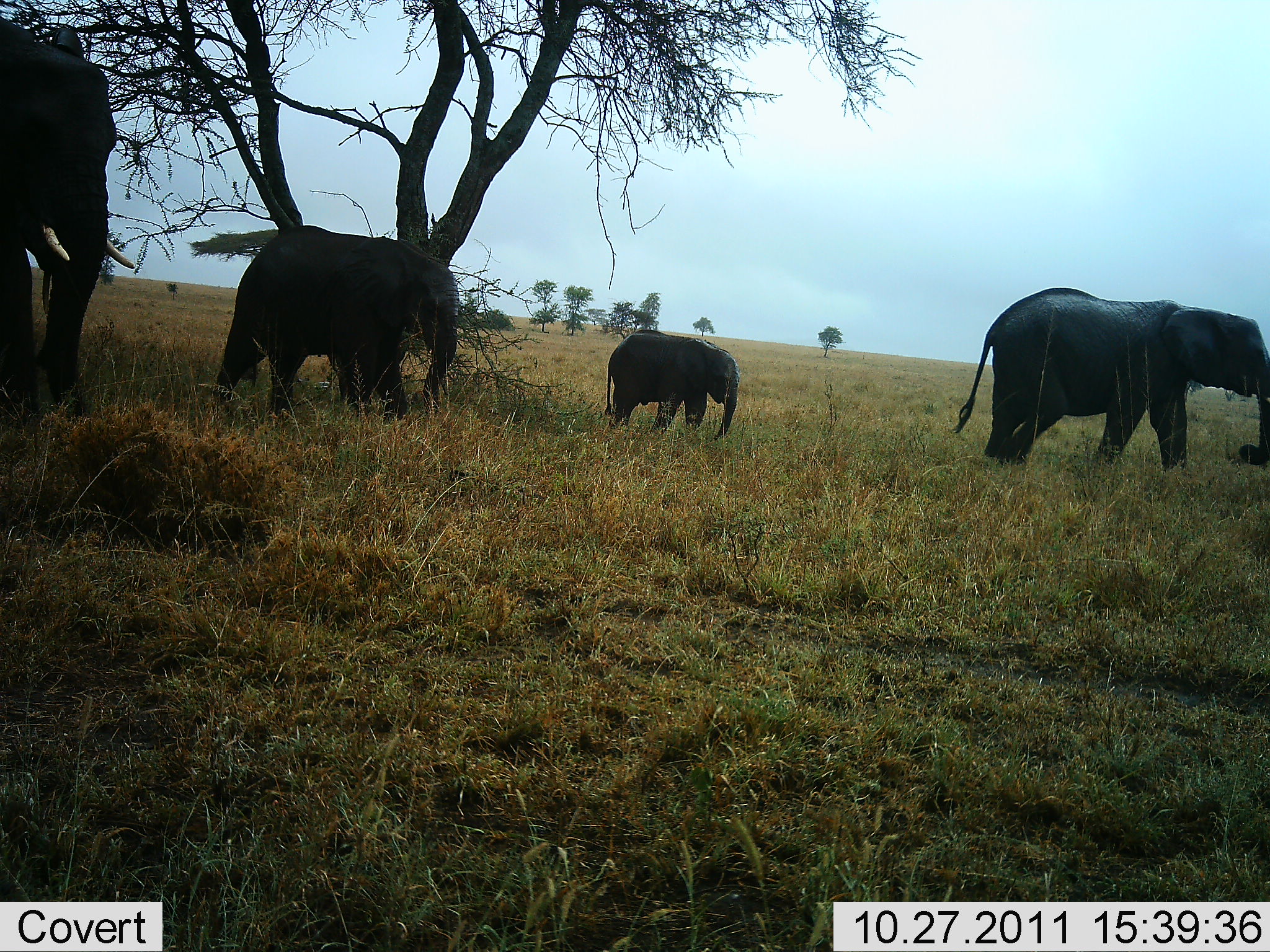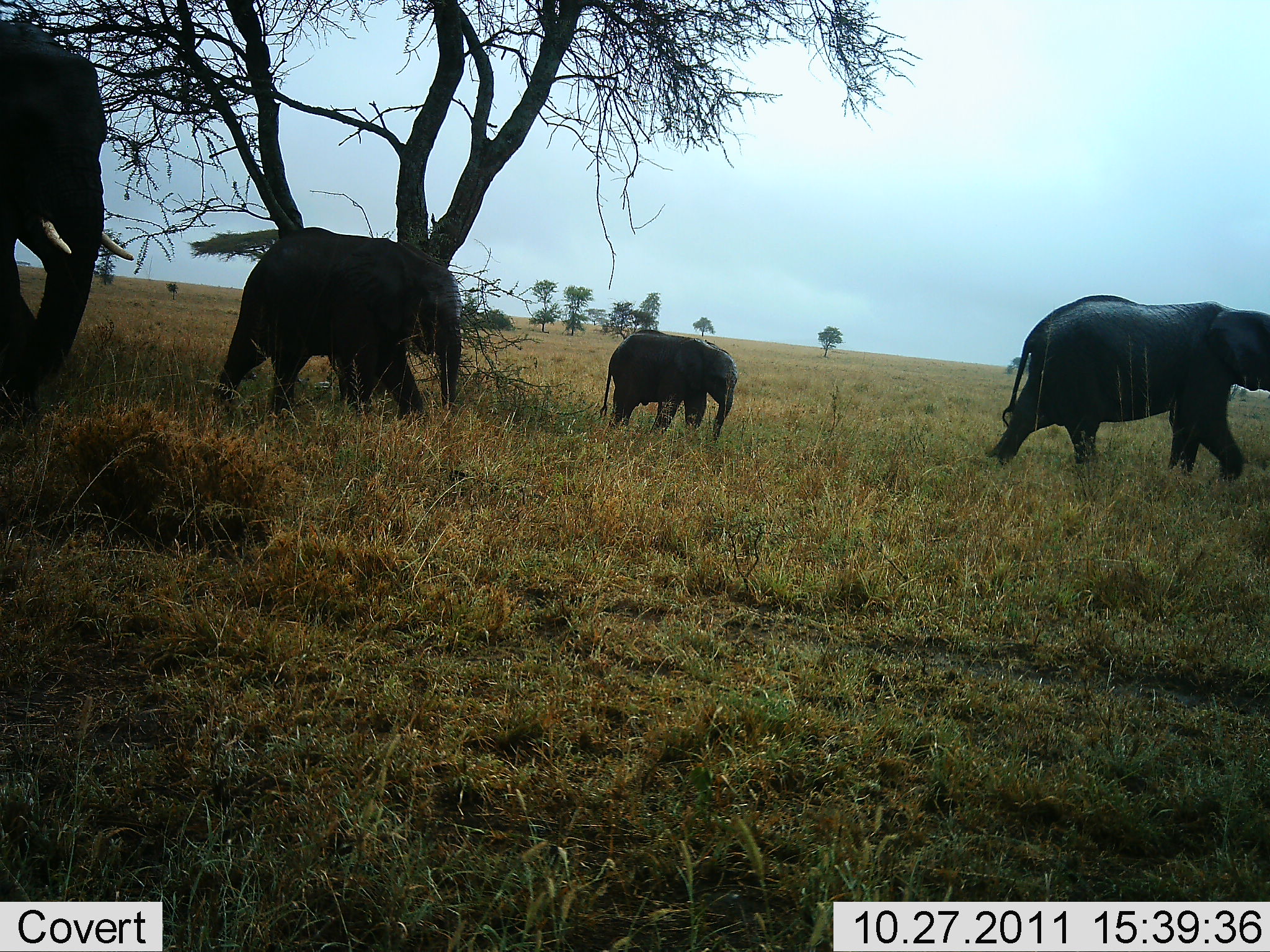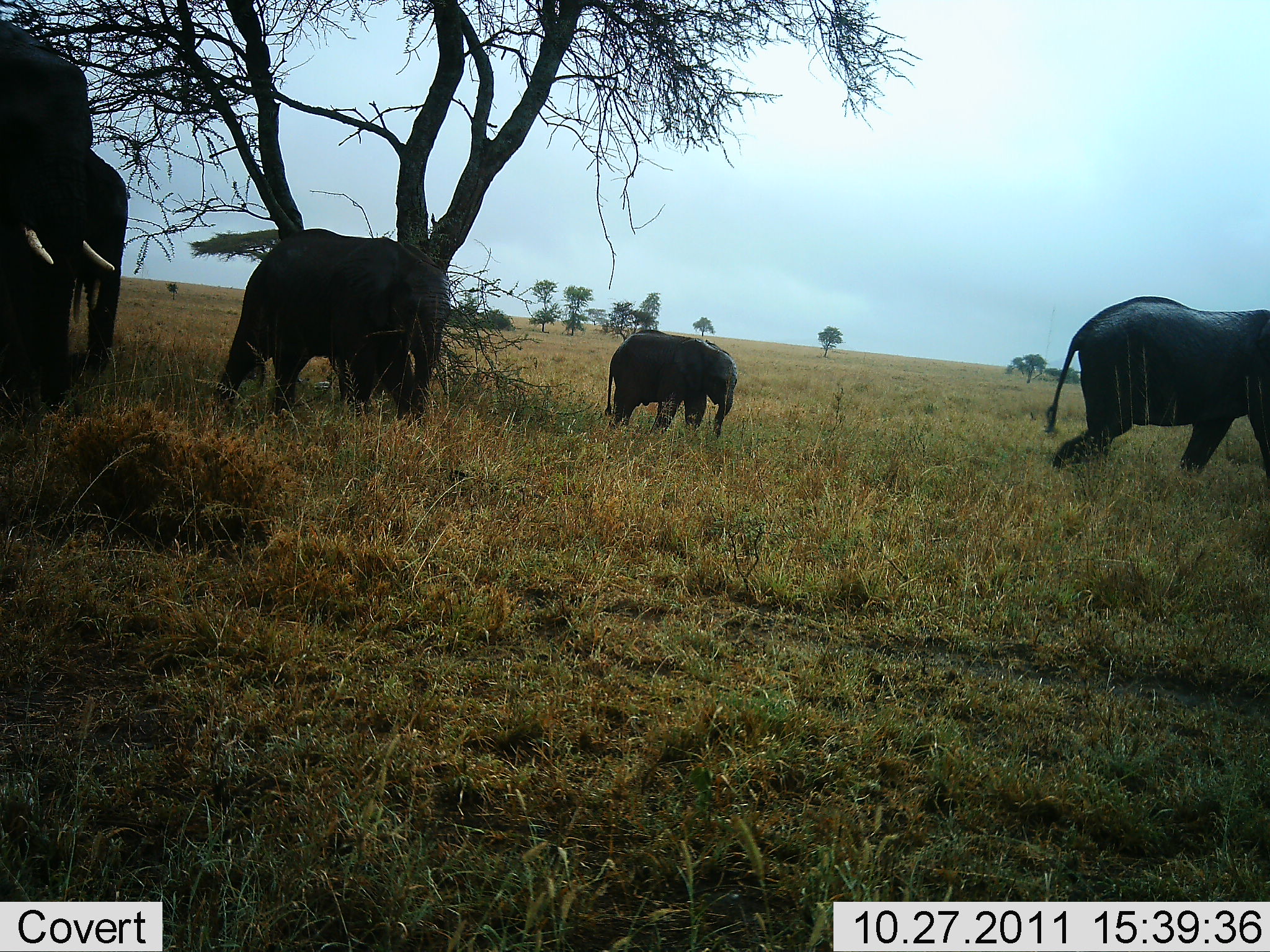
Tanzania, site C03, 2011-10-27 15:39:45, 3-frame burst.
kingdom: Animalia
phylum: Chordata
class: Mammalia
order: Proboscidea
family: Elephantidae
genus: Loxodonta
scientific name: Loxodonta africana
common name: african bush elephant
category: elephant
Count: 4.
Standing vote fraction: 31%.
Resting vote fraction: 0%.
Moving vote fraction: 77%.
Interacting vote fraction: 0%.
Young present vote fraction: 85%.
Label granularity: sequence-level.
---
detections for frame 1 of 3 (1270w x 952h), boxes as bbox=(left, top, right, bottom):
animal: bbox=(950, 285, 1270, 475); bbox=(0, 22, 135, 417); bbox=(214, 225, 462, 424); bbox=(602, 327, 742, 441)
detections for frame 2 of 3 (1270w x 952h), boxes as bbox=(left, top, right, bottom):
animal: bbox=(986, 293, 1270, 484); bbox=(0, 21, 135, 411); bbox=(217, 226, 464, 420); bbox=(602, 329, 737, 443)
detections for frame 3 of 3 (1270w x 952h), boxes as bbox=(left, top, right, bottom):
animal: bbox=(0, 20, 129, 421); bbox=(219, 229, 452, 427); bbox=(1039, 294, 1270, 474); bbox=(603, 329, 738, 440); bbox=(73, 145, 129, 378)